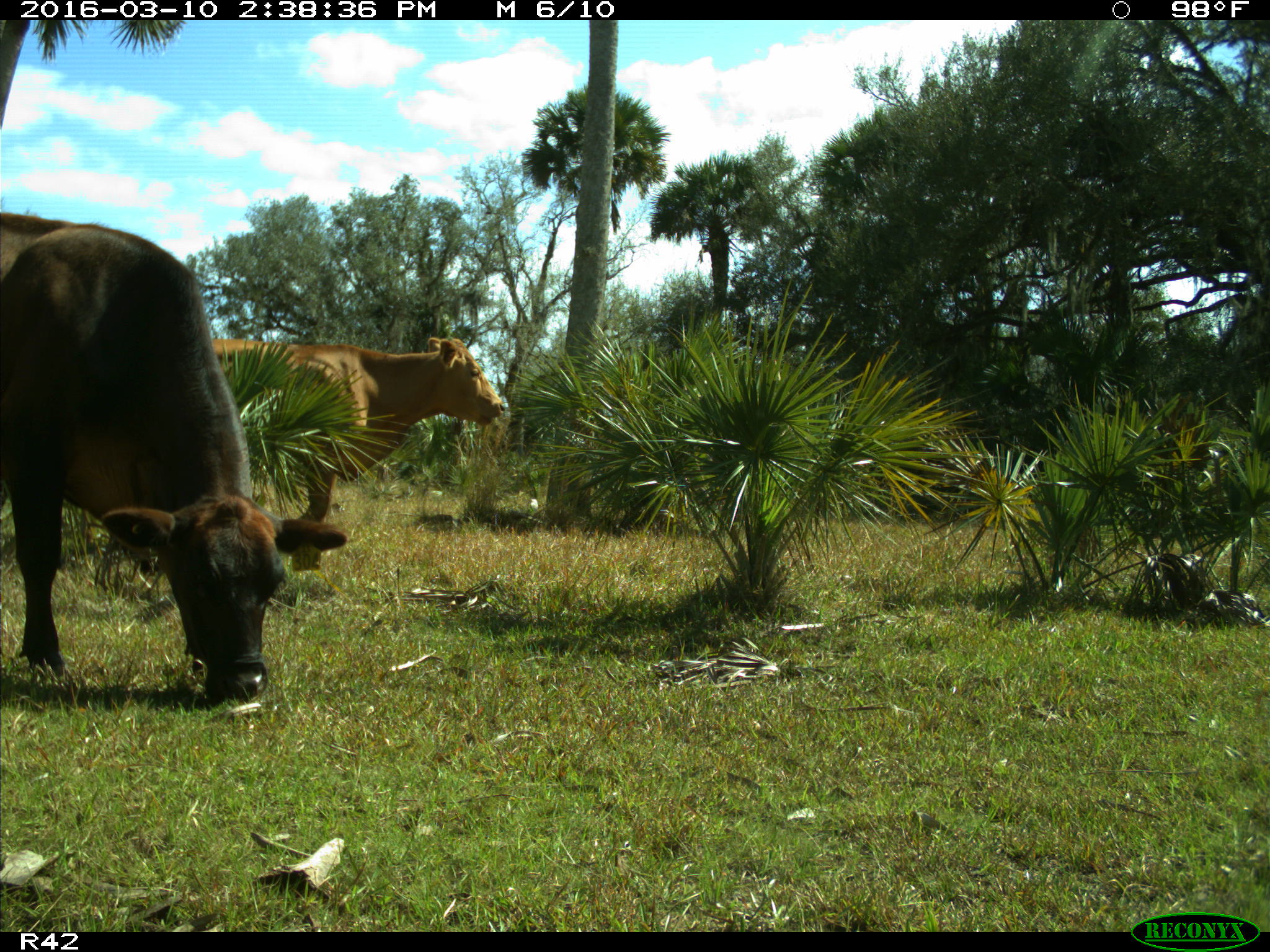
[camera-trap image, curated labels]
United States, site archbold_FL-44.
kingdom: Animalia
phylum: Chordata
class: Mammalia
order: Artiodactyla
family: Bovidae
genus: Bos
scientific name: Bos taurus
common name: domestic cow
Bos taurus (domestic cow).